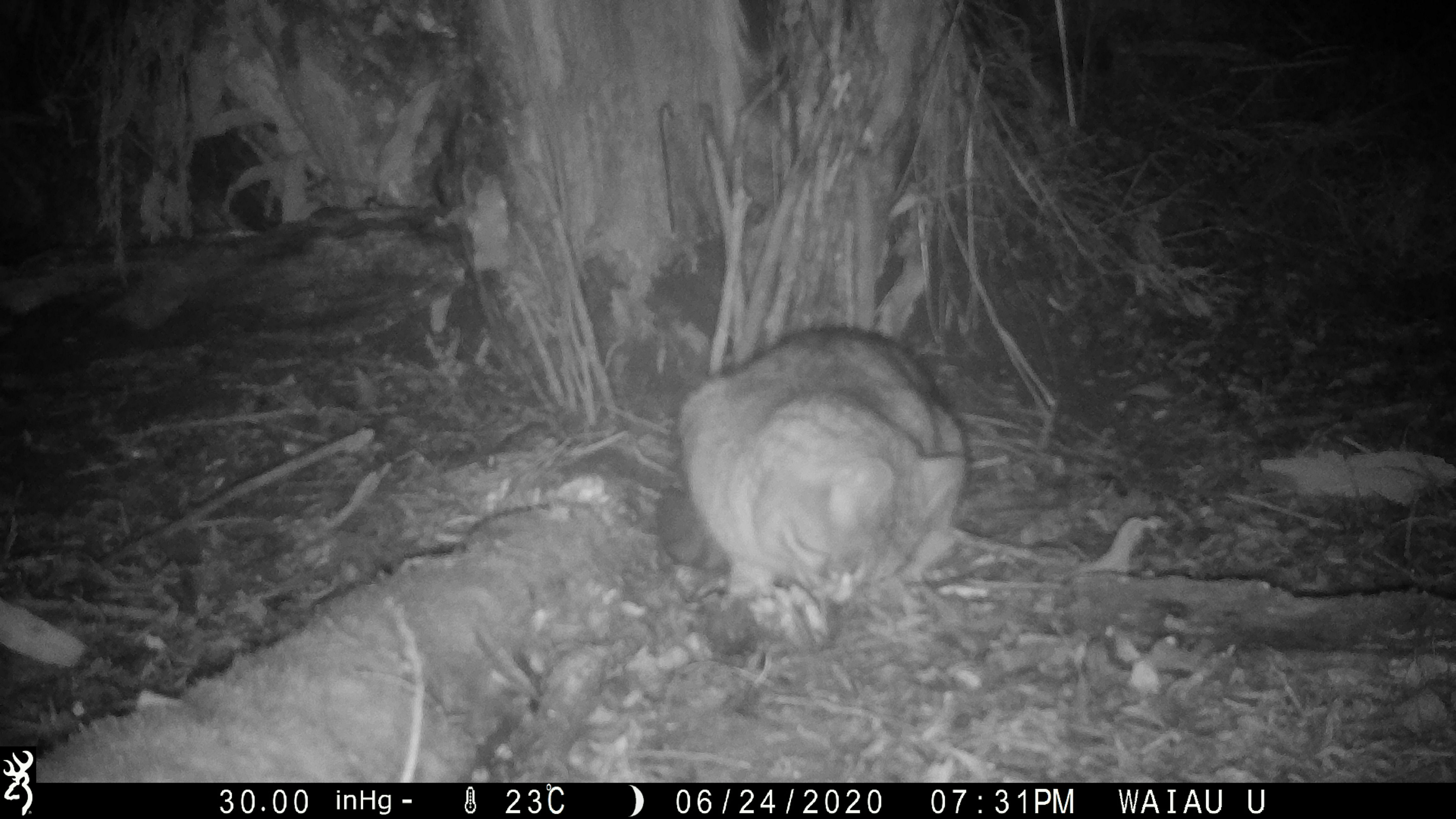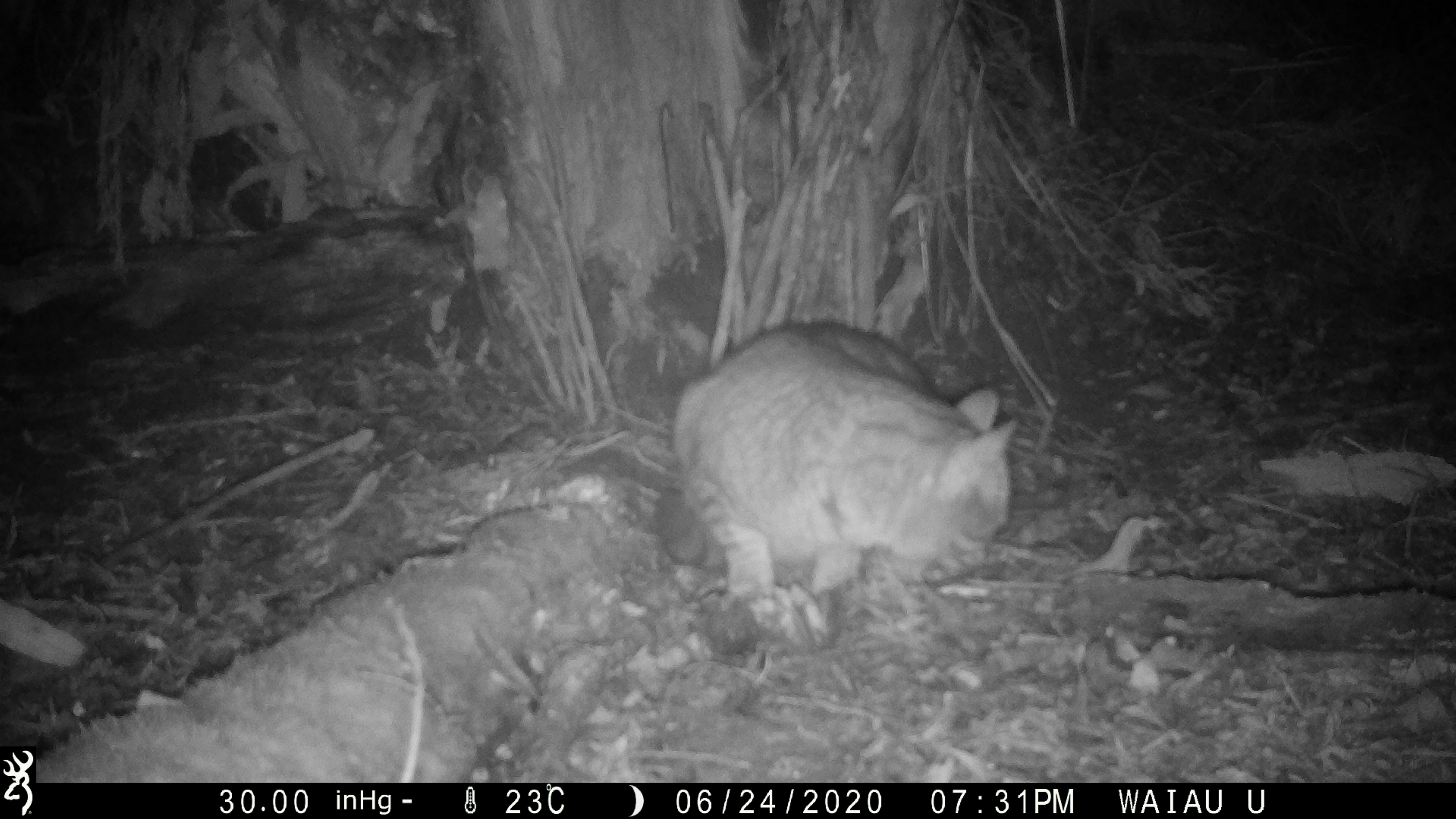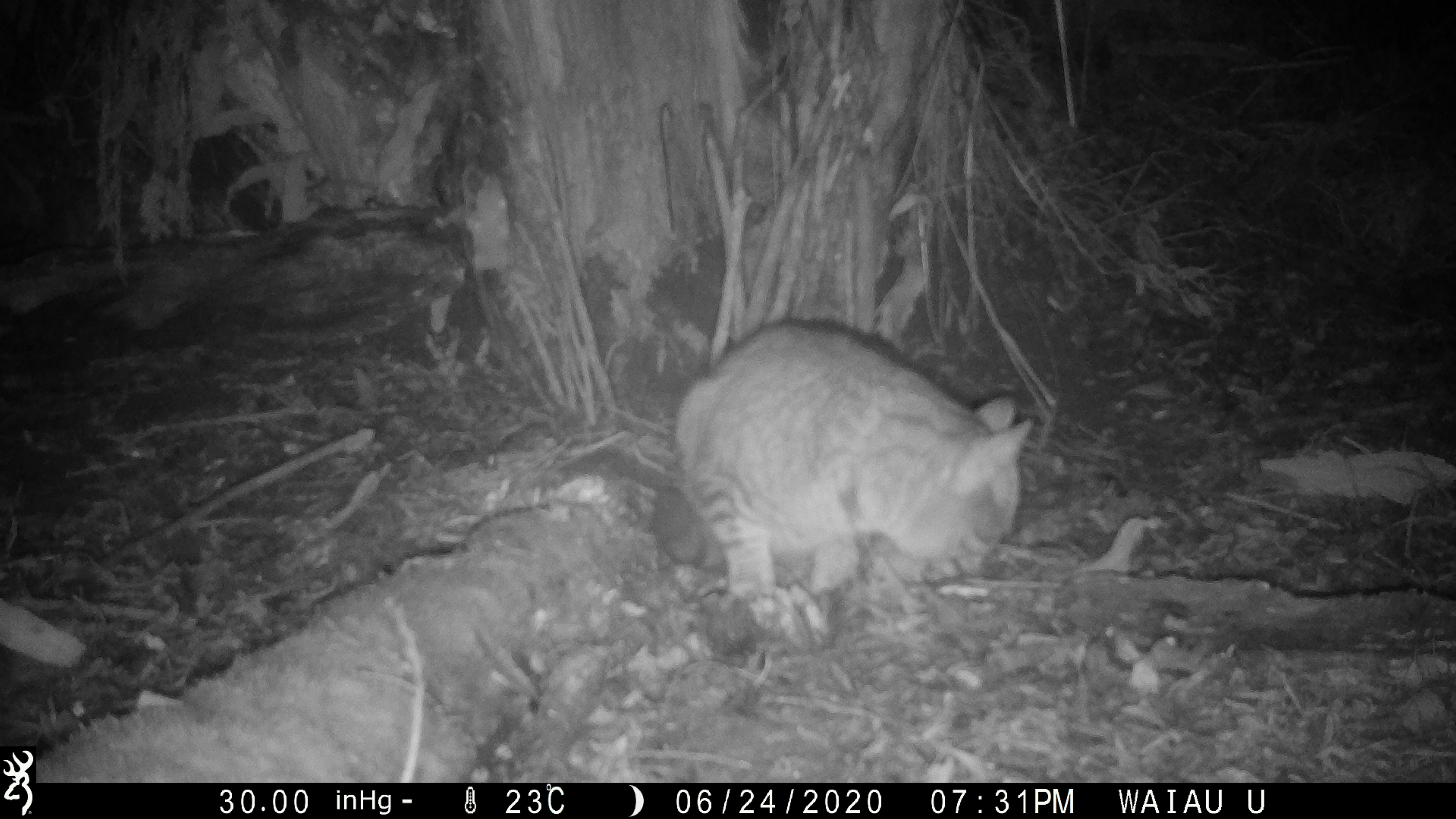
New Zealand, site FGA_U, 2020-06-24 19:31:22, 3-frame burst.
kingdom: Animalia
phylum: Chordata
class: Mammalia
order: Carnivora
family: Felidae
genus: Felis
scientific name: Felis catus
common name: domestic cat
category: cat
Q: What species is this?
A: Cat (domestic cat) (Felis catus).